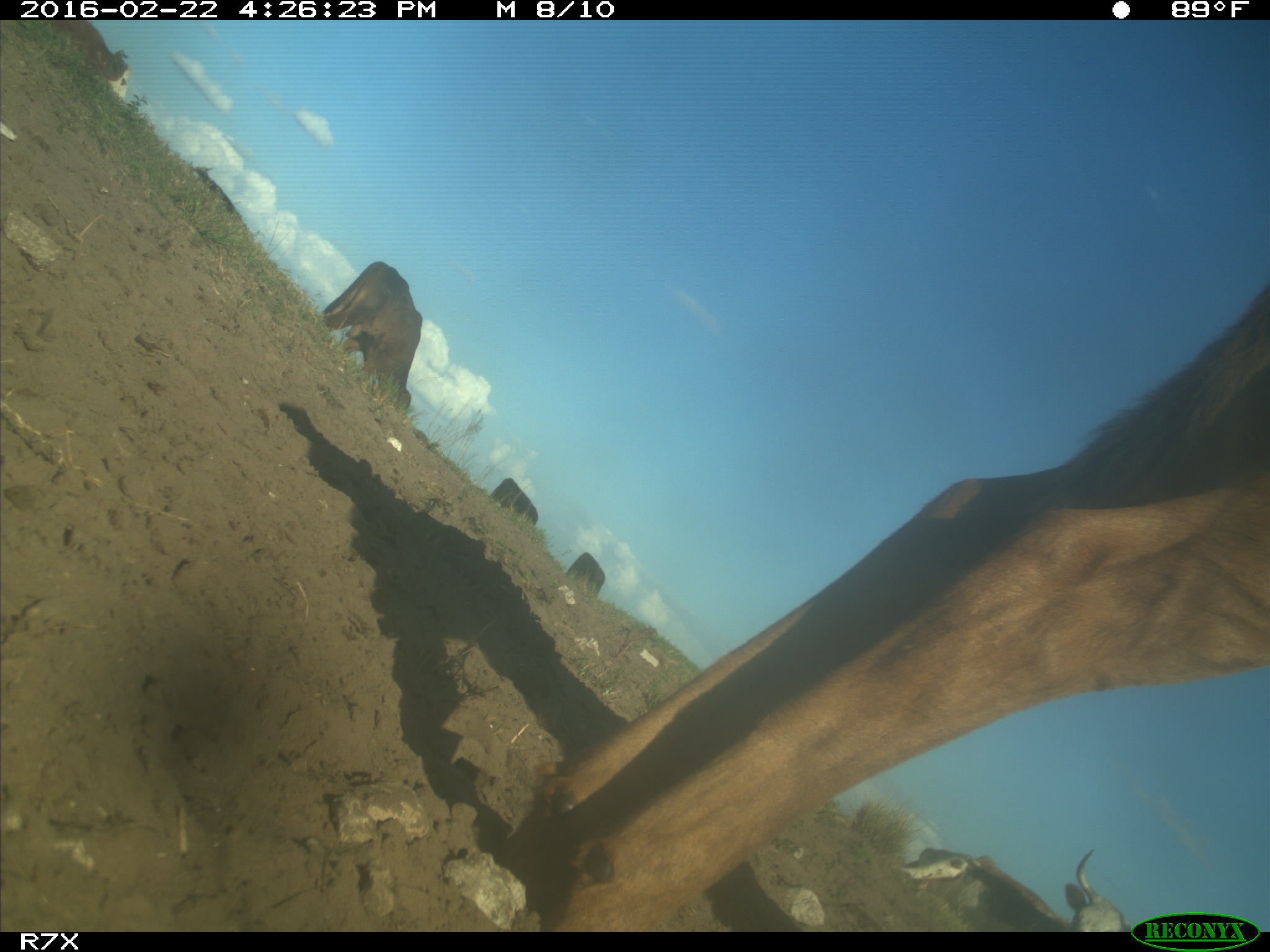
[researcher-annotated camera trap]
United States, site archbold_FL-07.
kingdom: Animalia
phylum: Chordata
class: Mammalia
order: Artiodactyla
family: Bovidae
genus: Bos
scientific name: Bos taurus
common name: domestic cow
Bos taurus (domestic cow).